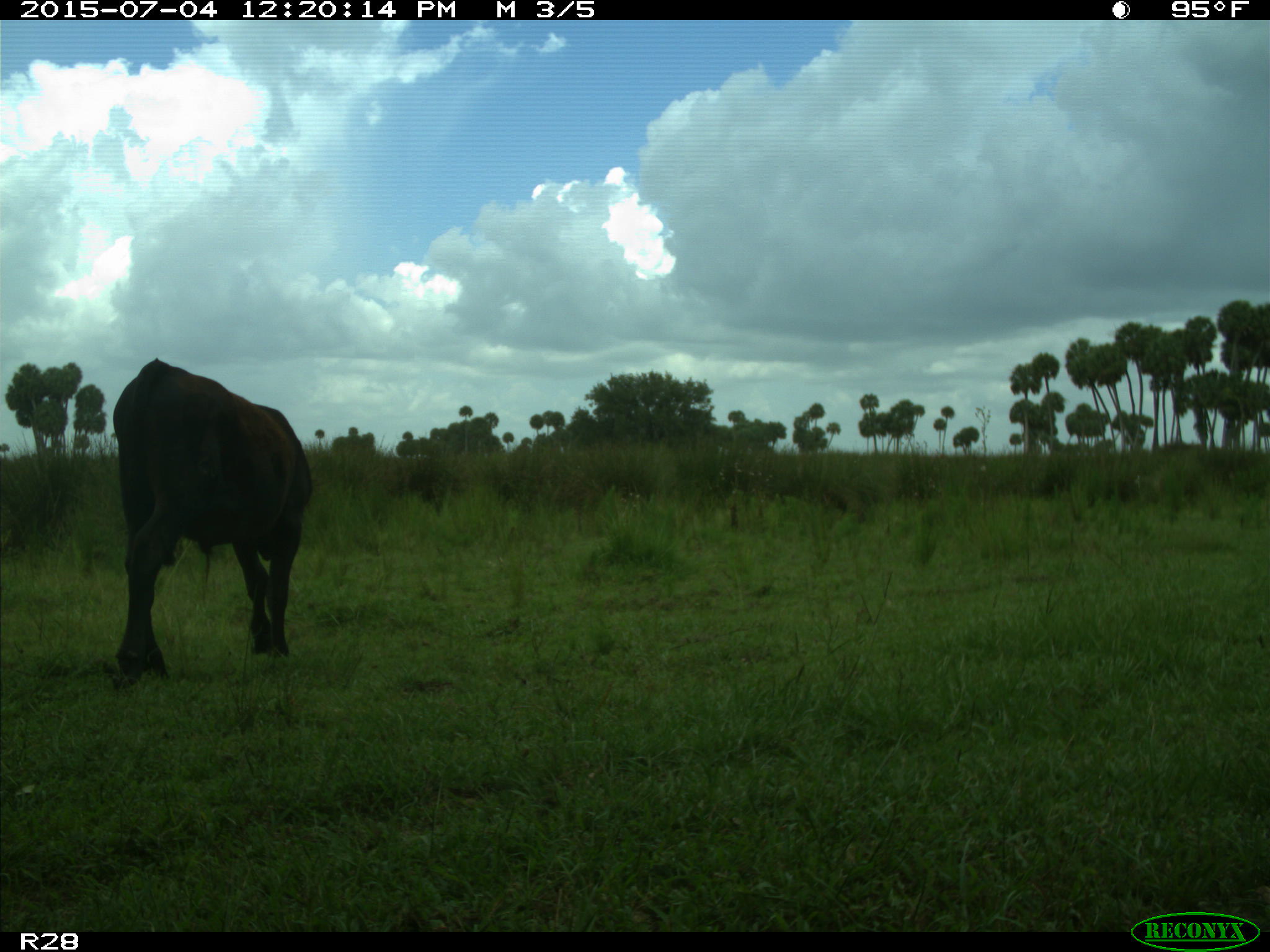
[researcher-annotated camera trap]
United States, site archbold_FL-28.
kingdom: Animalia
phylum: Chordata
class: Mammalia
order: Artiodactyla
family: Bovidae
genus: Bos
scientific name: Bos taurus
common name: domestic cow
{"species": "Bos taurus (domestic cow)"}